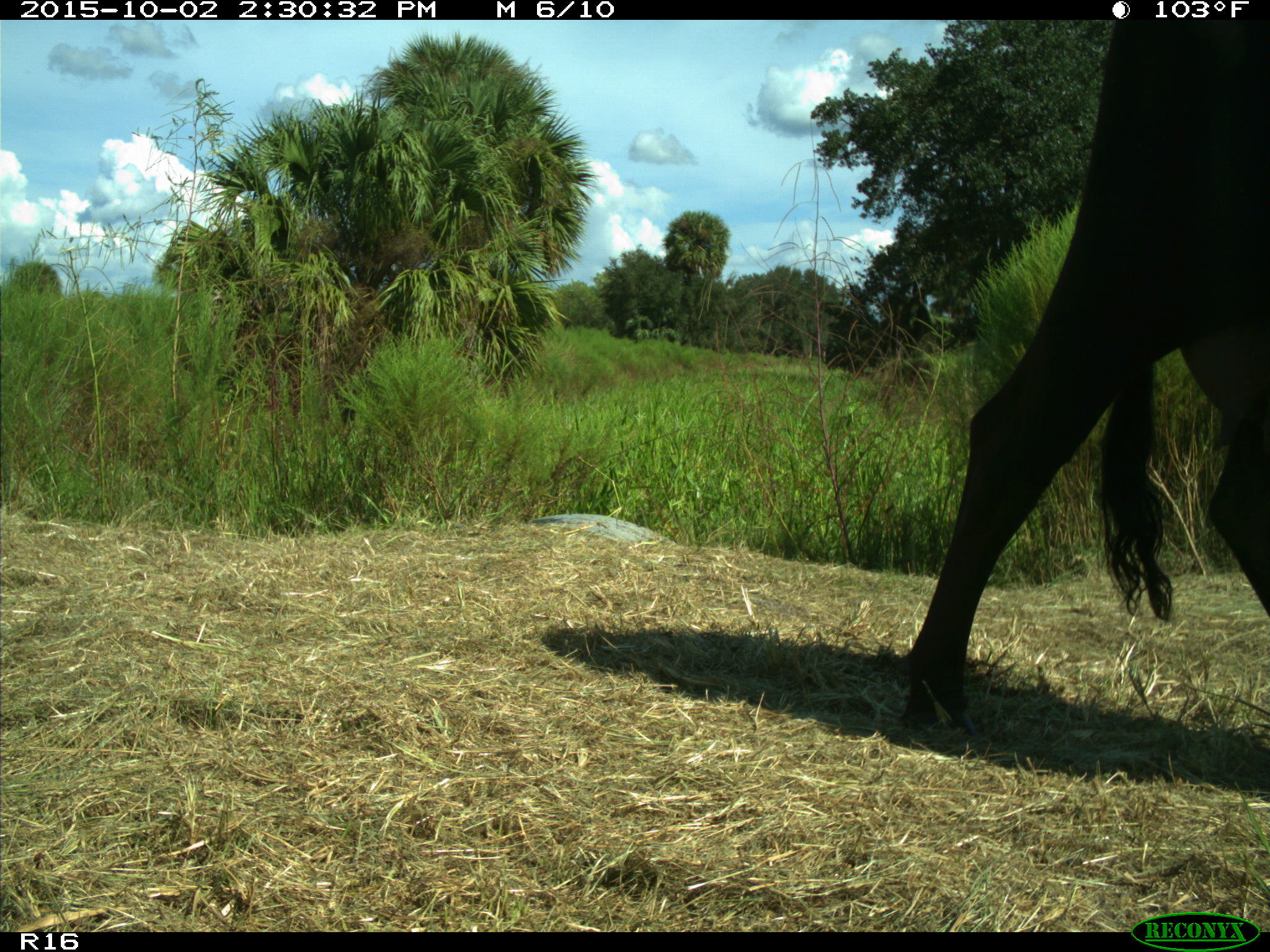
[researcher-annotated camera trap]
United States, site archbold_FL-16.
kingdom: Animalia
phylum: Chordata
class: Mammalia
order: Artiodactyla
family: Bovidae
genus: Bos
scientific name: Bos taurus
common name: domestic cow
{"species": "Bos taurus (domestic cow)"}